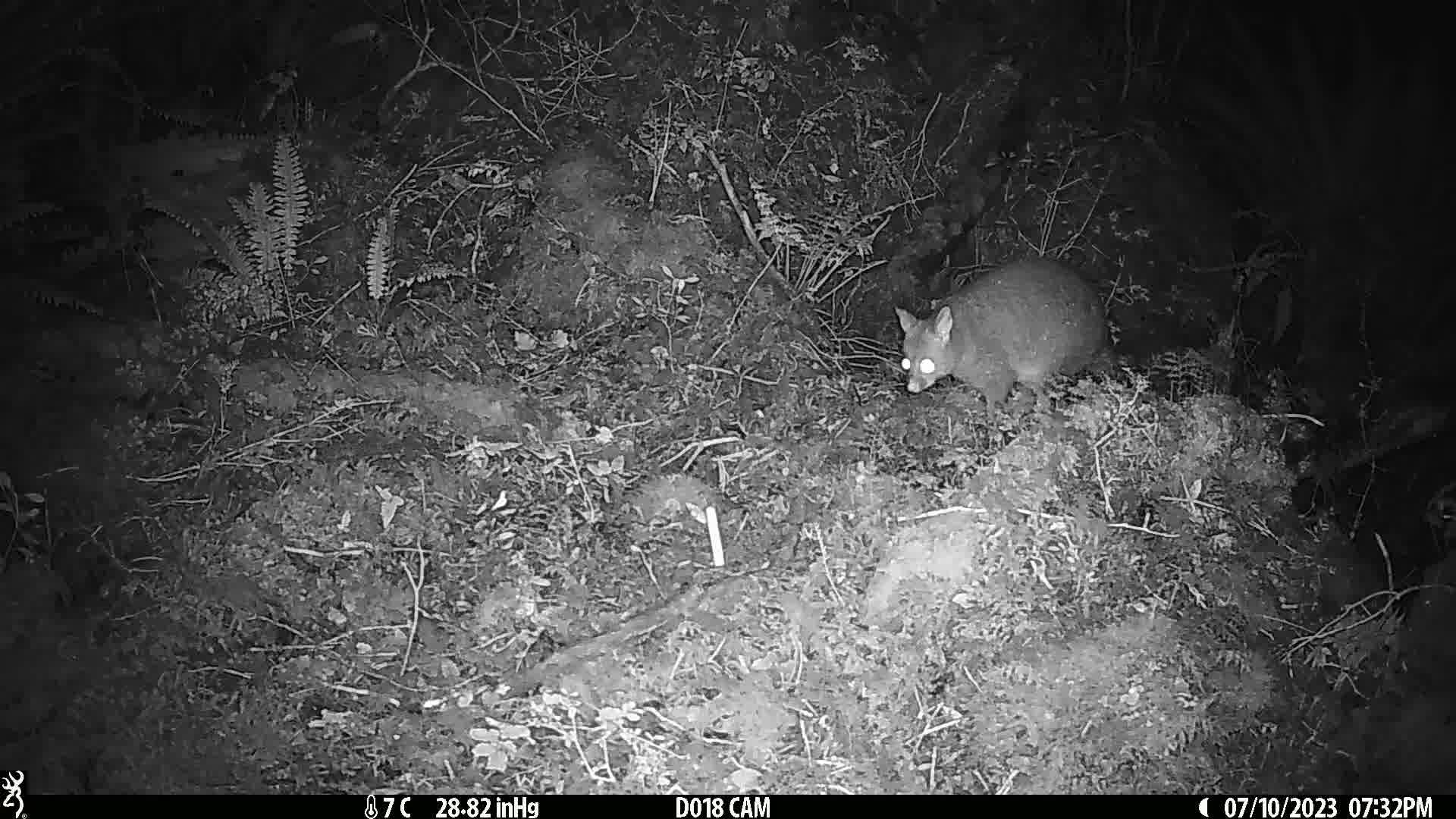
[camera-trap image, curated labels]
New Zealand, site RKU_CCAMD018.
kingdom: Animalia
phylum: Chordata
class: Mammalia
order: Diprotodontia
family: Phalangeridae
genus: Trichosurus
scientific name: Trichosurus vulpecula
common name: common brushtail possum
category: possum